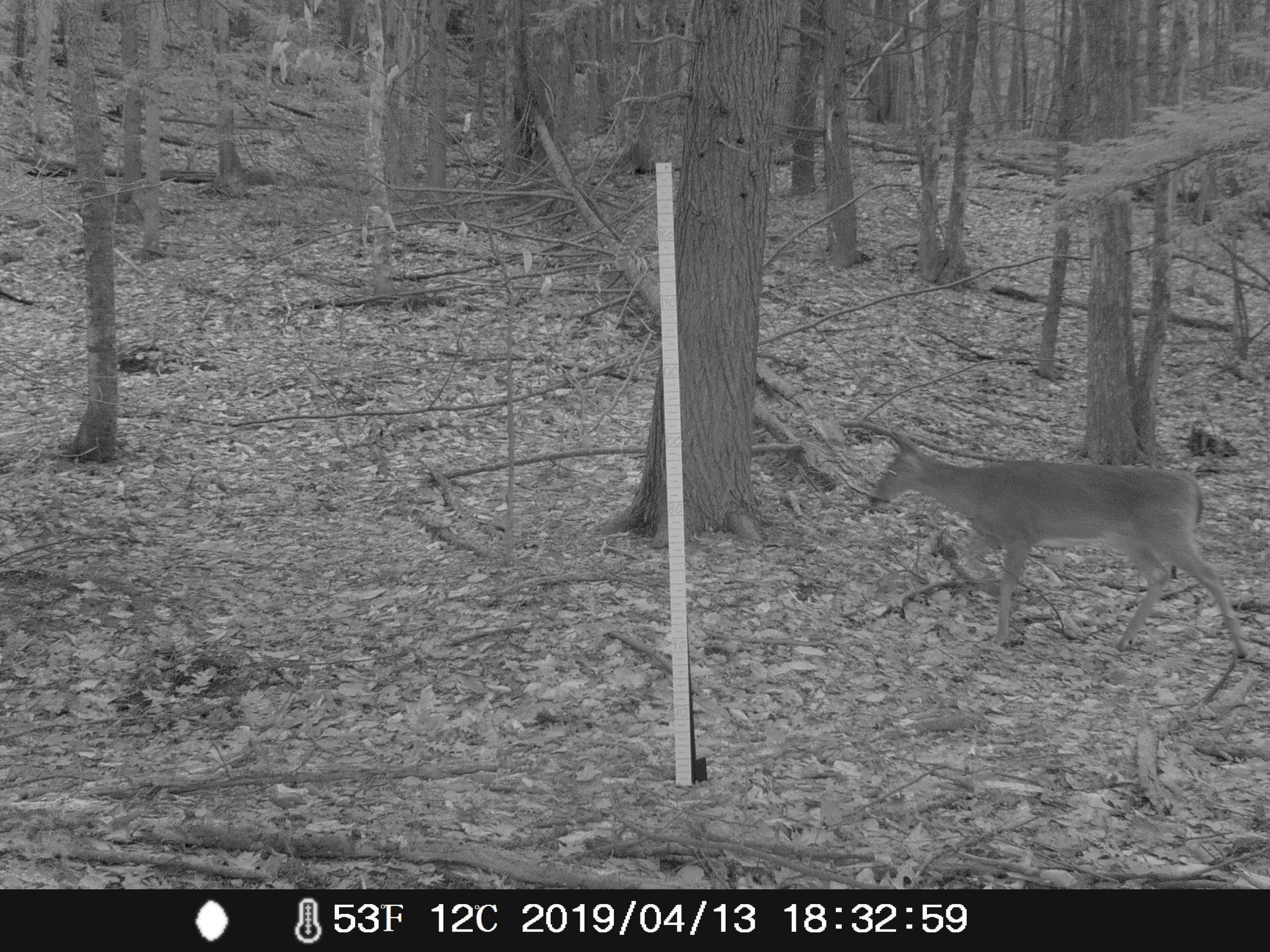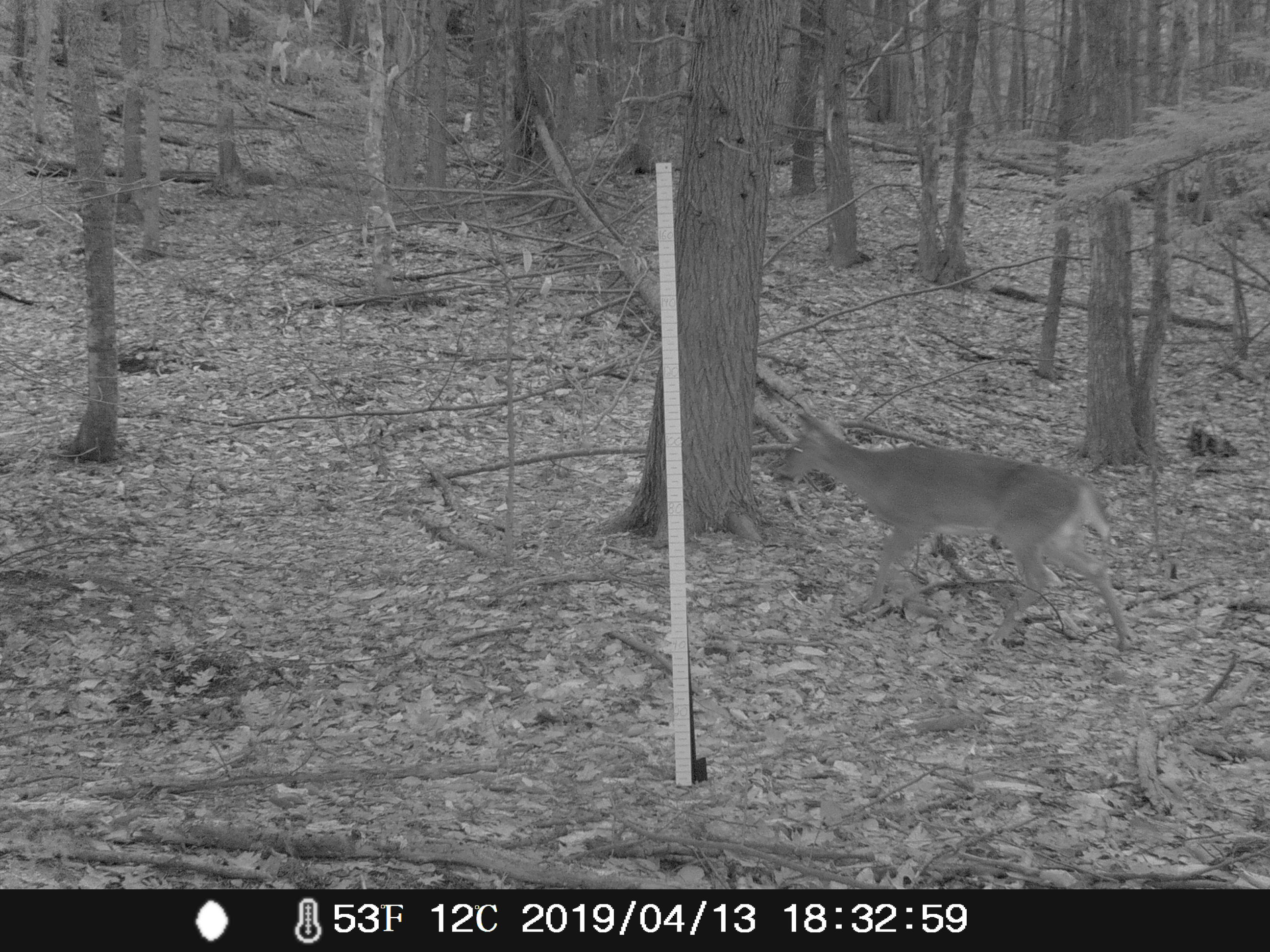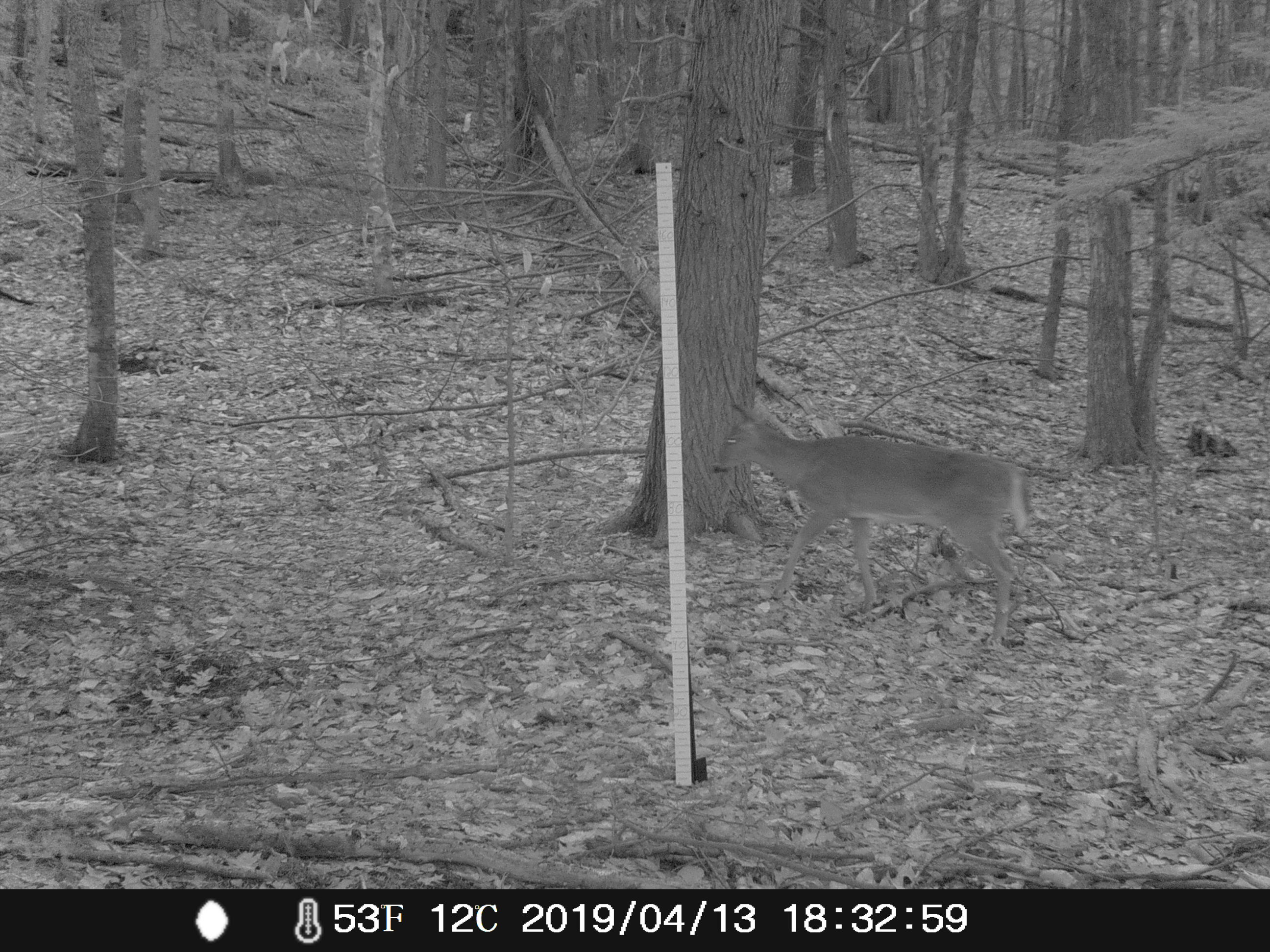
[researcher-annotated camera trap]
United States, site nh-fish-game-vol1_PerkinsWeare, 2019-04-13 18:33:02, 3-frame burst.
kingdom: Animalia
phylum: Chordata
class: Mammalia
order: Artiodactyla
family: Cervidae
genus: Odocoileus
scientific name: Odocoileus virginianus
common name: white-tailed deer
White-tailed deer (Odocoileus virginianus).